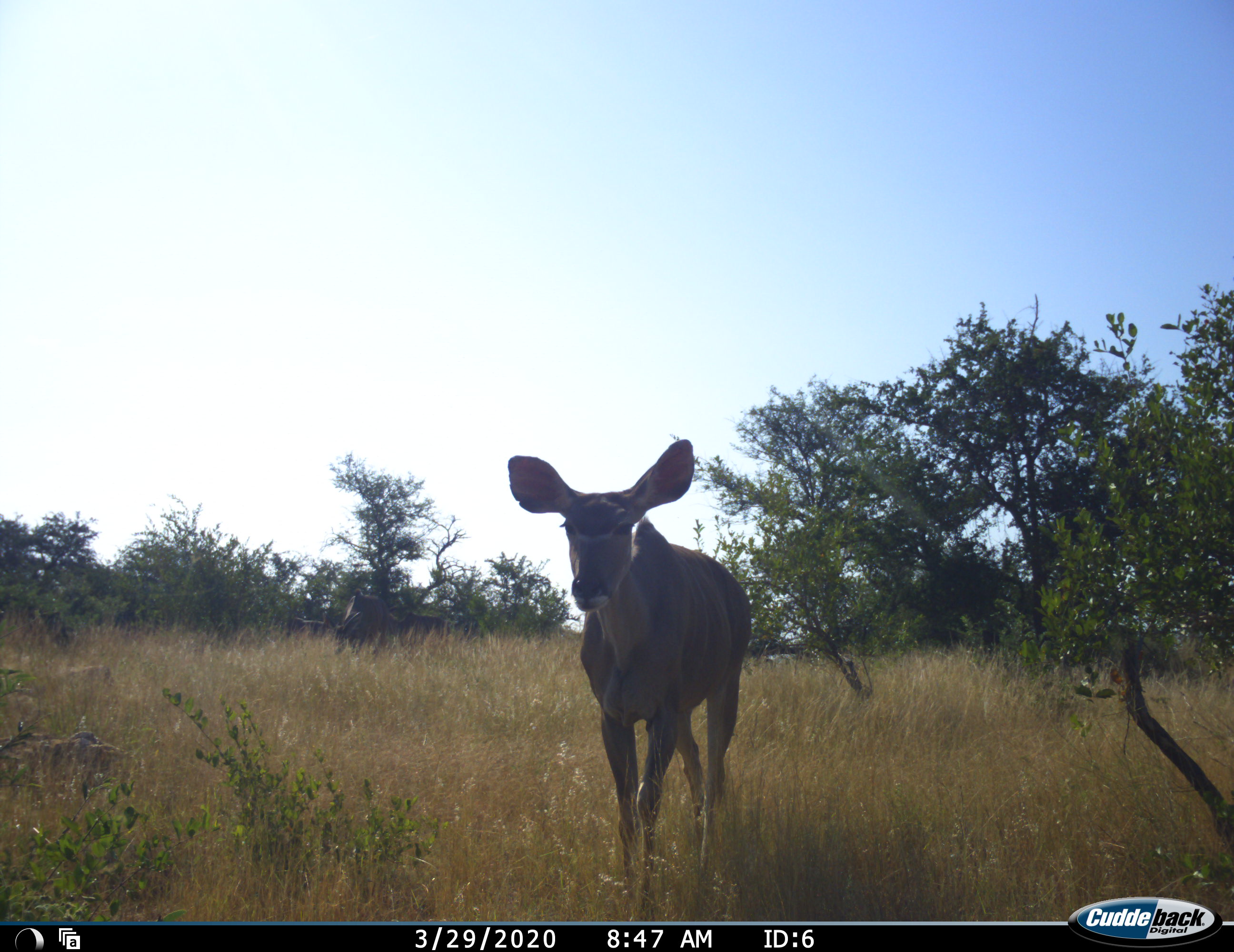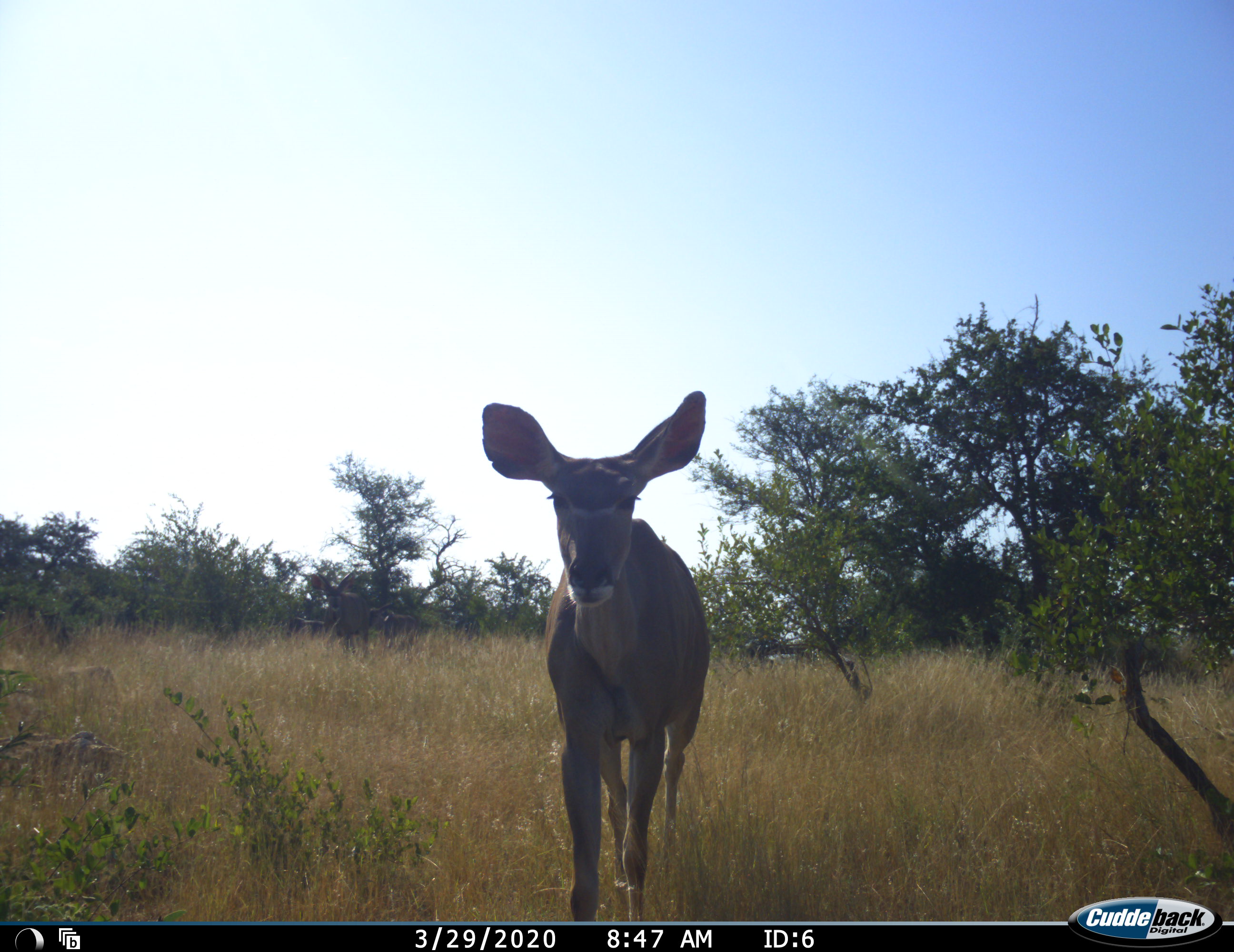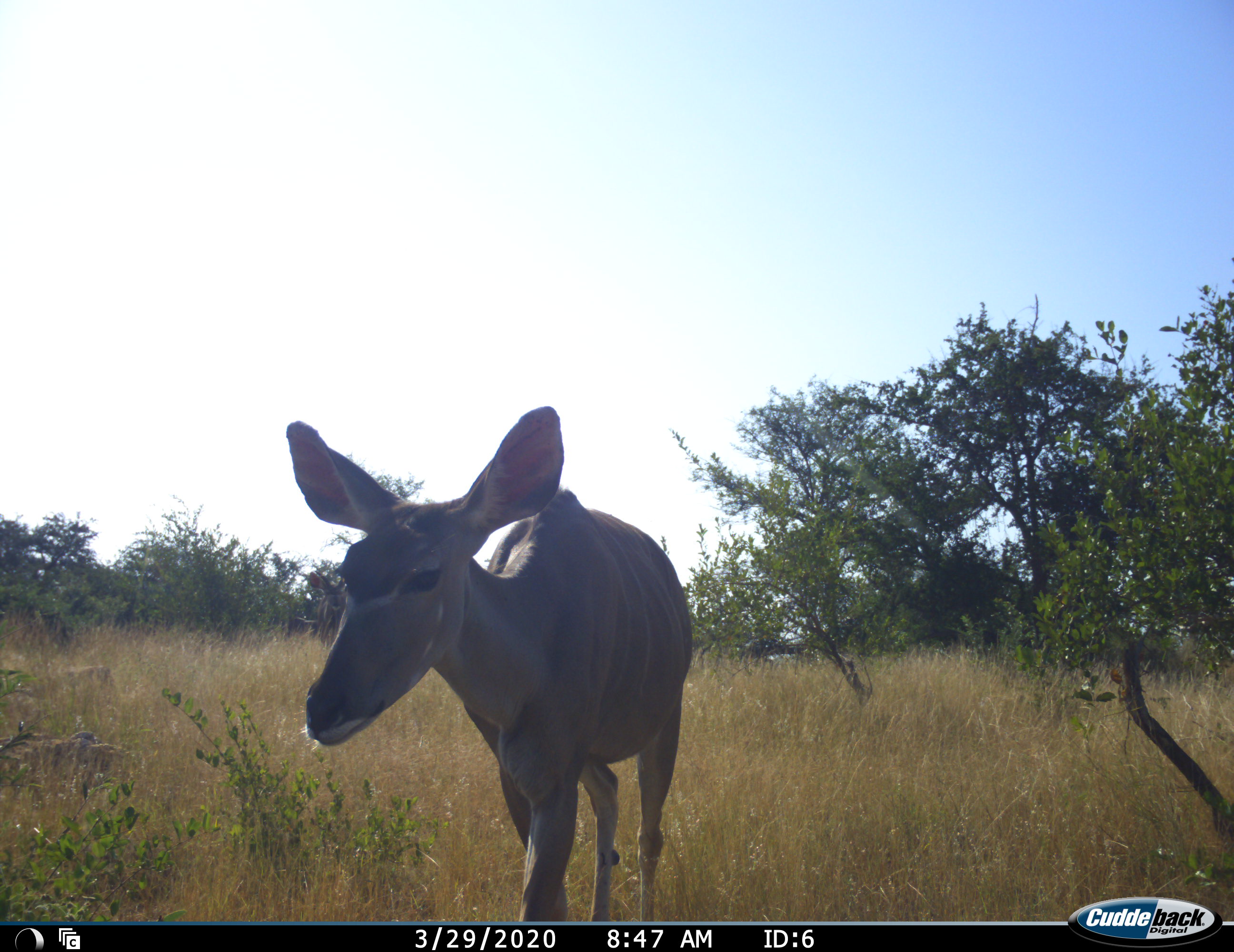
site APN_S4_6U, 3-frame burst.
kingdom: Animalia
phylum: Chordata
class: Mammalia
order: Artiodactyla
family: Bovidae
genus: Tragelaphus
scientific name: Tragelaphus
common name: kudu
Kudu (Tragelaphus), count 1. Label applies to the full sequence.